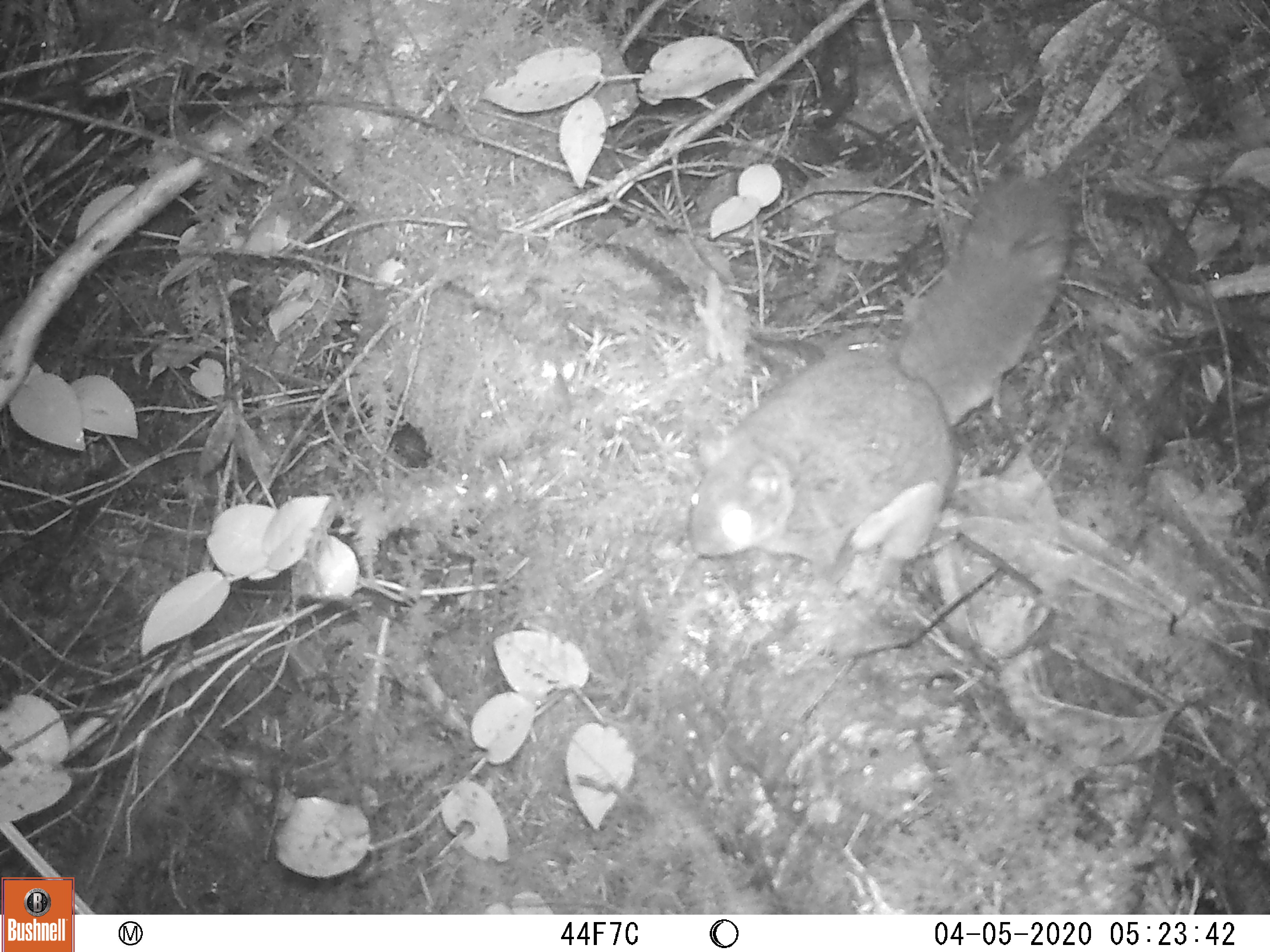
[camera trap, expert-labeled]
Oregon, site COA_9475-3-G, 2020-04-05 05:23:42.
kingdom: Animalia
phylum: Chordata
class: Mammalia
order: Rodentia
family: Sciuridae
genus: Glaucomys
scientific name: Glaucomys oregonensis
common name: humboldt's flying squirrel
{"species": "humboldt's flying squirrel (Glaucomys oregonensis)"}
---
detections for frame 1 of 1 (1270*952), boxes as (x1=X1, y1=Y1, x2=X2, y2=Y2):
humboldt's flying squirrel: (x1=669, y1=159, x2=1088, y2=584)